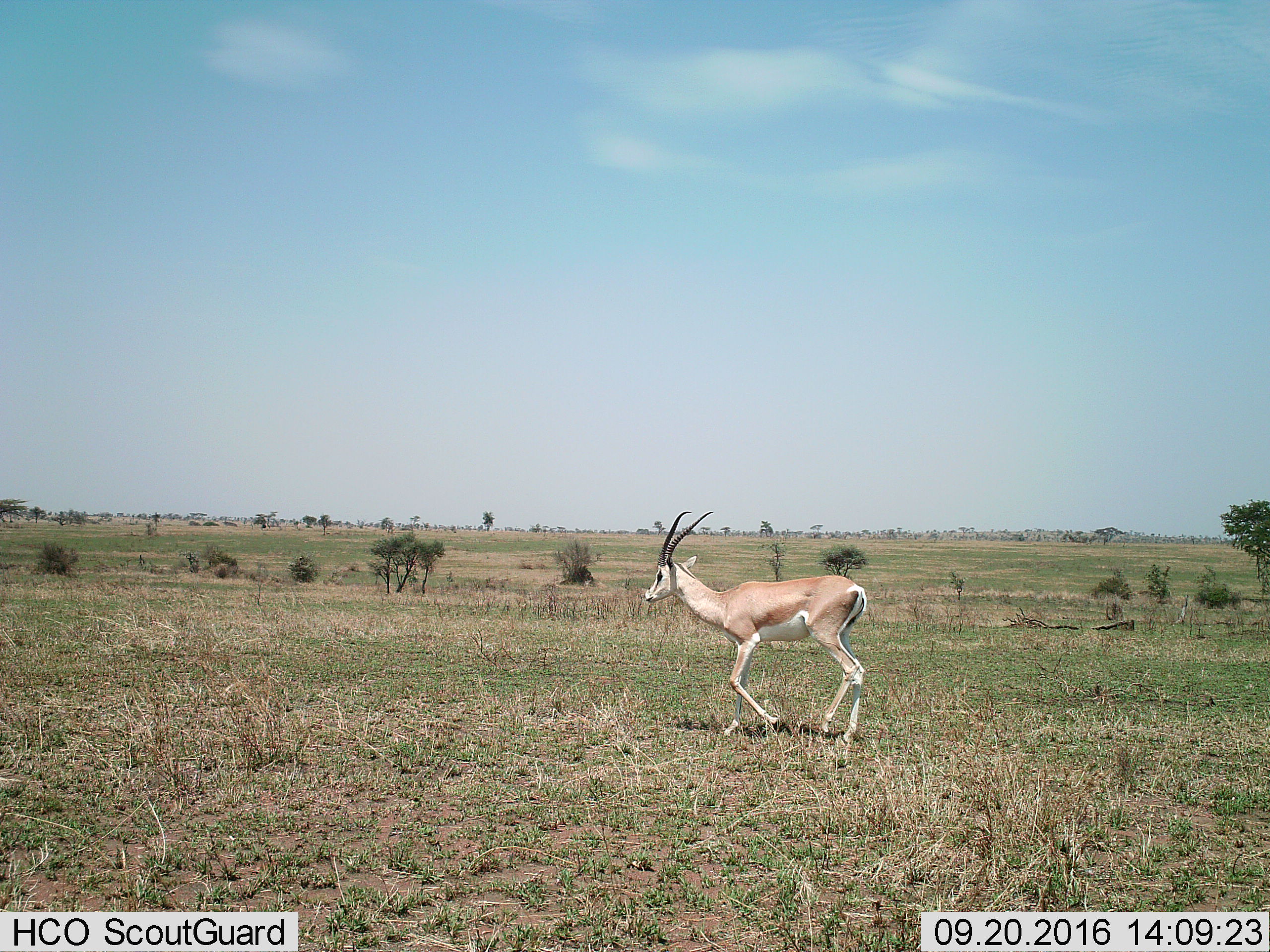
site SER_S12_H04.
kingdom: Animalia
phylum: Chordata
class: Mammalia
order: Artiodactyla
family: Bovidae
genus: Nanger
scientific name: Nanger granti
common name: grant's gazelle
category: gazellegrants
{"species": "gazellegrants (grant's gazelle) (Nanger granti)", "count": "1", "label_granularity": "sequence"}